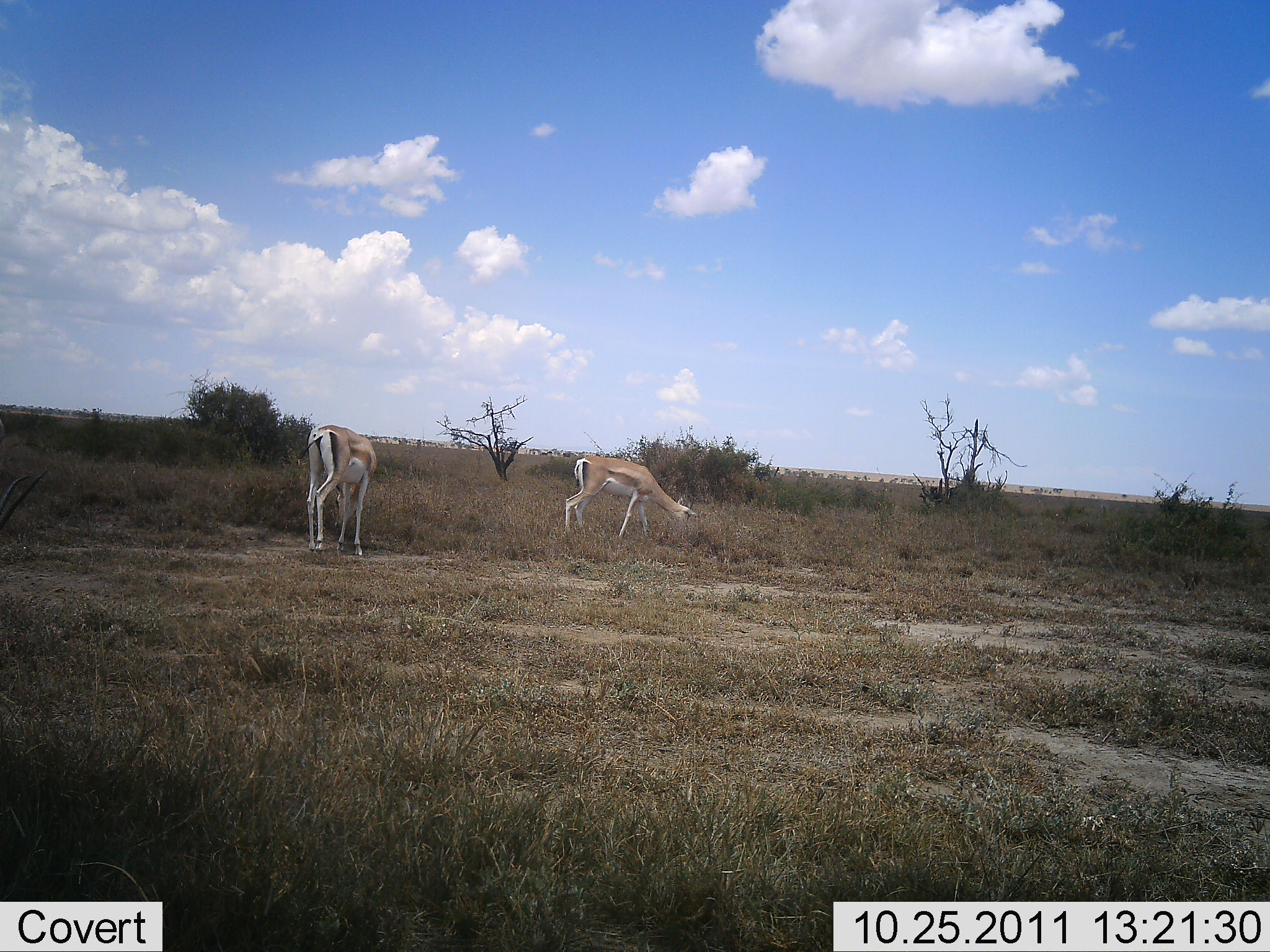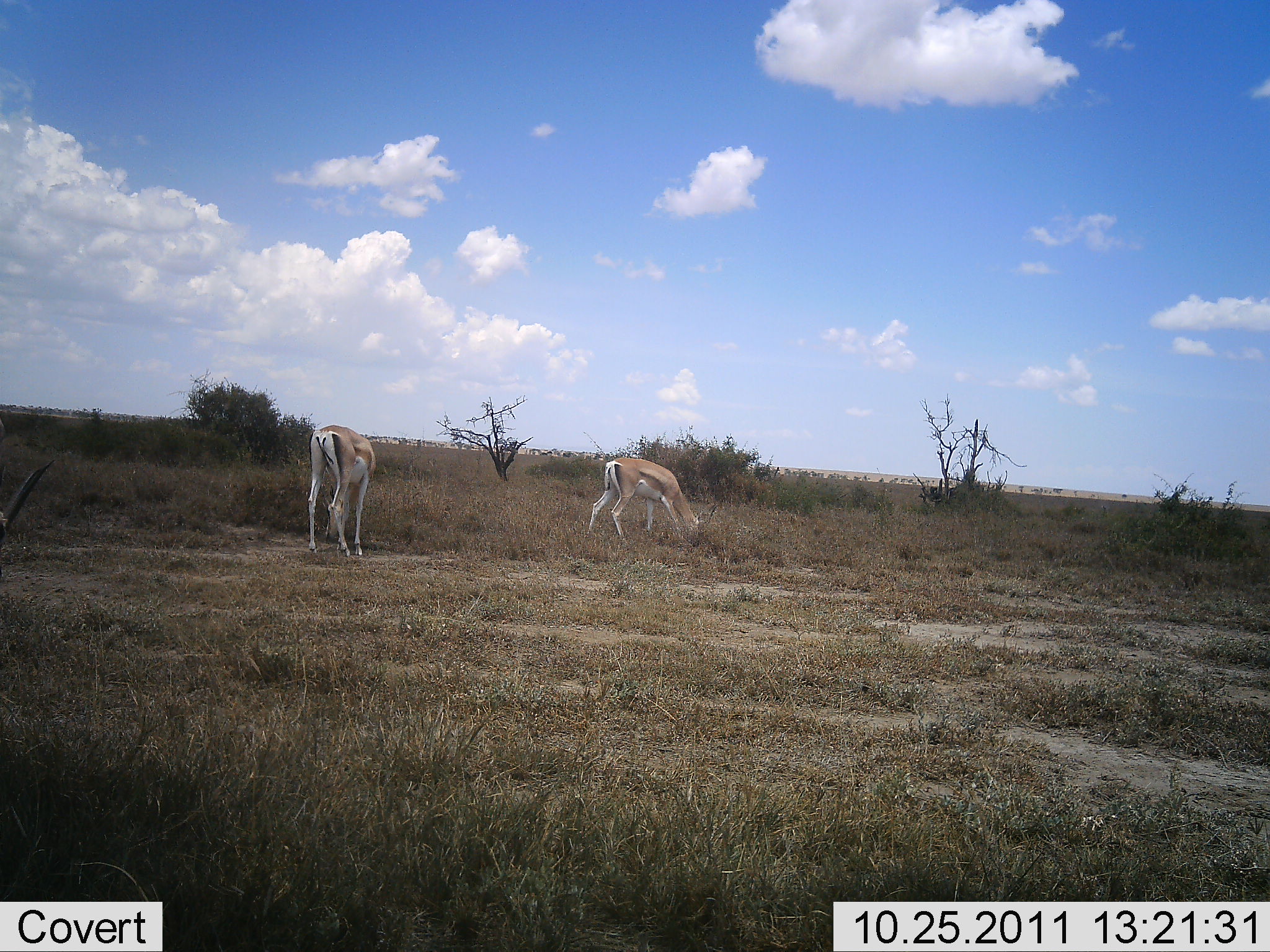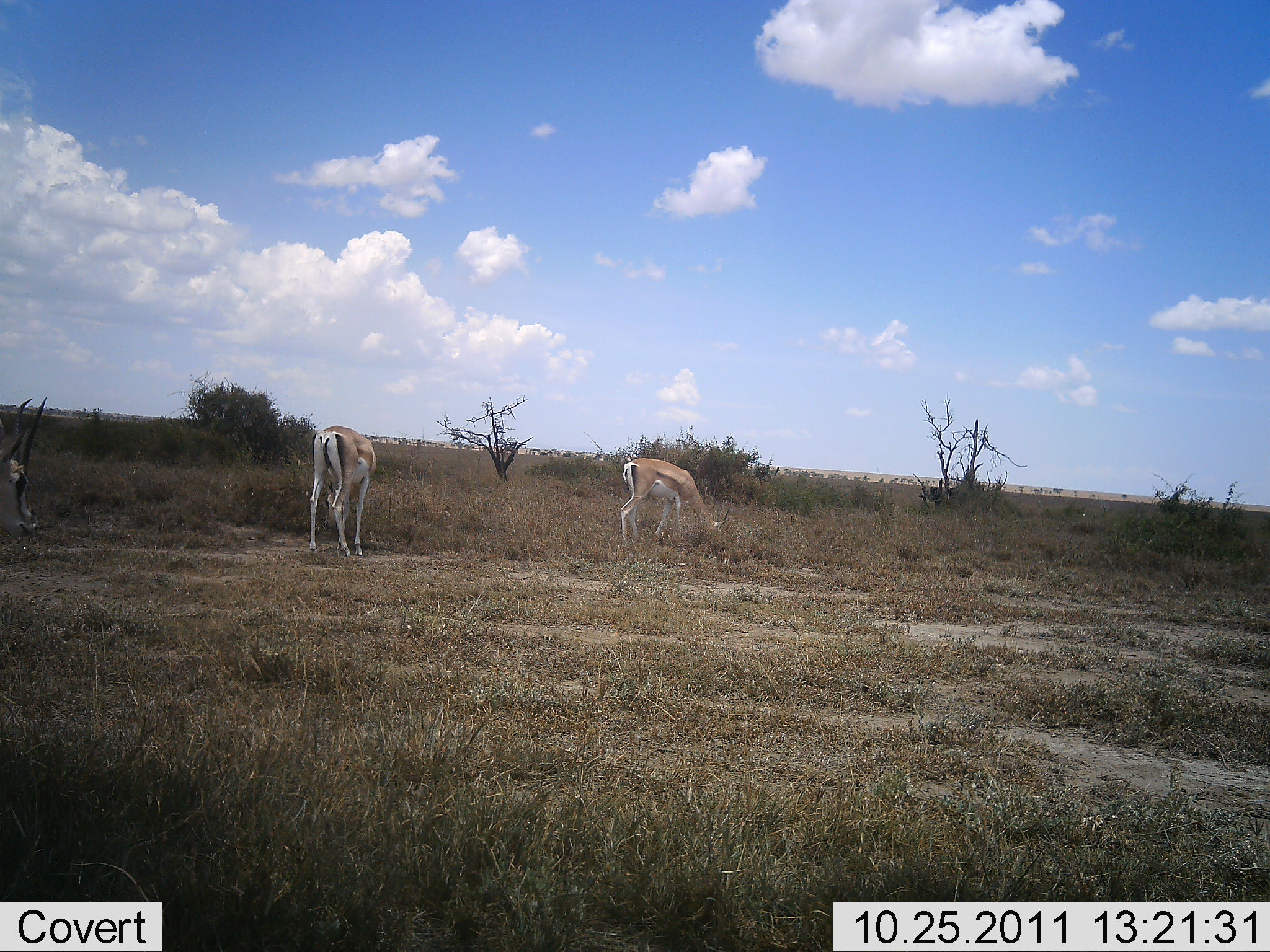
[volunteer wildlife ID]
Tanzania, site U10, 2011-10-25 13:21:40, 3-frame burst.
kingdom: Animalia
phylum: Chordata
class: Mammalia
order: Artiodactyla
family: Bovidae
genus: Nanger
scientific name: Nanger granti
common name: grant's gazelle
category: gazellegrants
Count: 3.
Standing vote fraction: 9%.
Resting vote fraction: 0%.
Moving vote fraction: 27%.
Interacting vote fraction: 0%.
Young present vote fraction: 9%.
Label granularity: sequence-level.